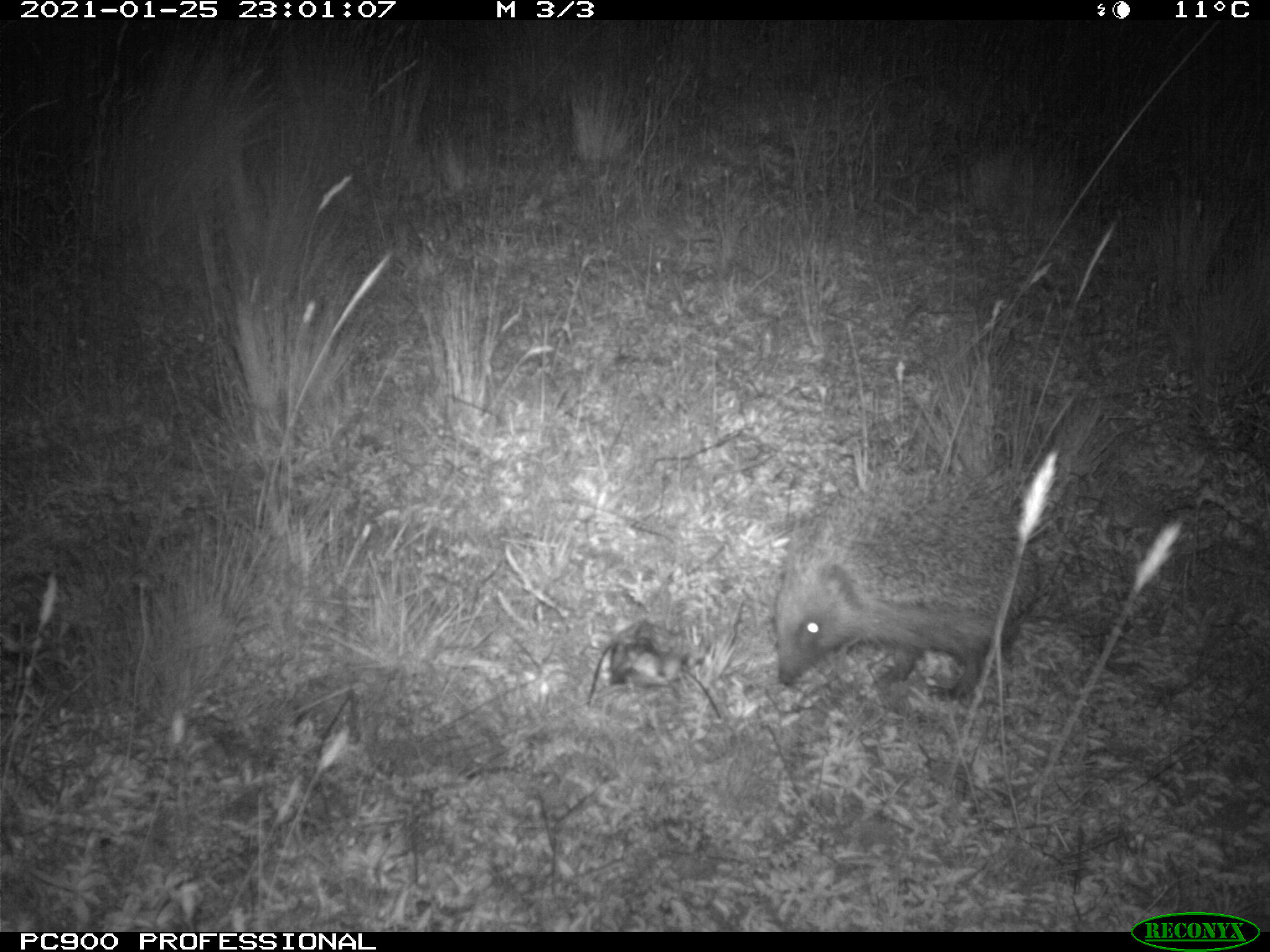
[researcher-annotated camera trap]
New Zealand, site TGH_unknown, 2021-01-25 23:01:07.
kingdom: Animalia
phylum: Chordata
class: Mammalia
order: Eulipotyphla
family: Erinaceidae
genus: Erinaceus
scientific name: Erinaceus europaeus europaeus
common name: european hedgehog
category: hedgehog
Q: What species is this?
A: Hedgehog (european hedgehog) (Erinaceus europaeus europaeus).